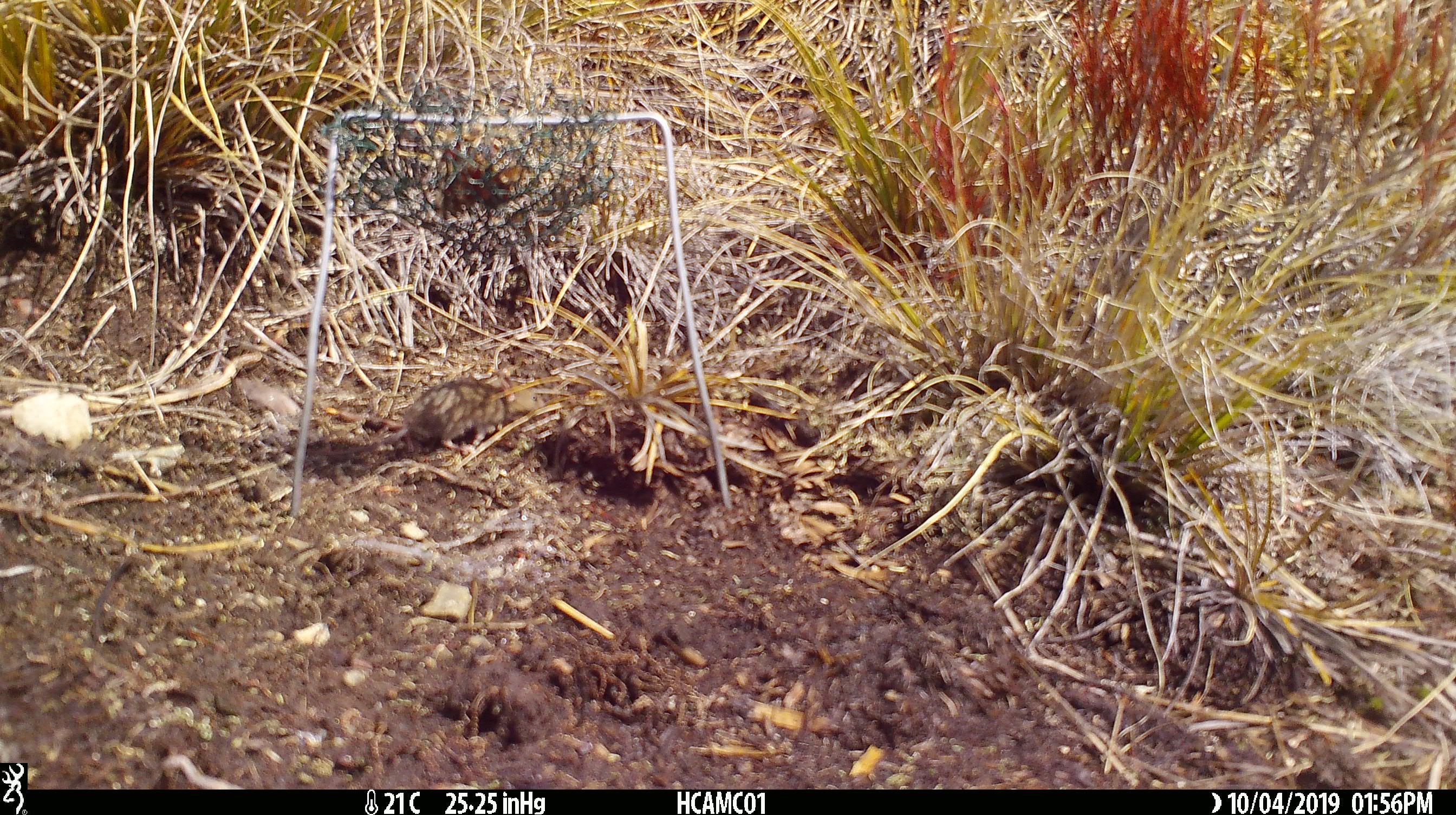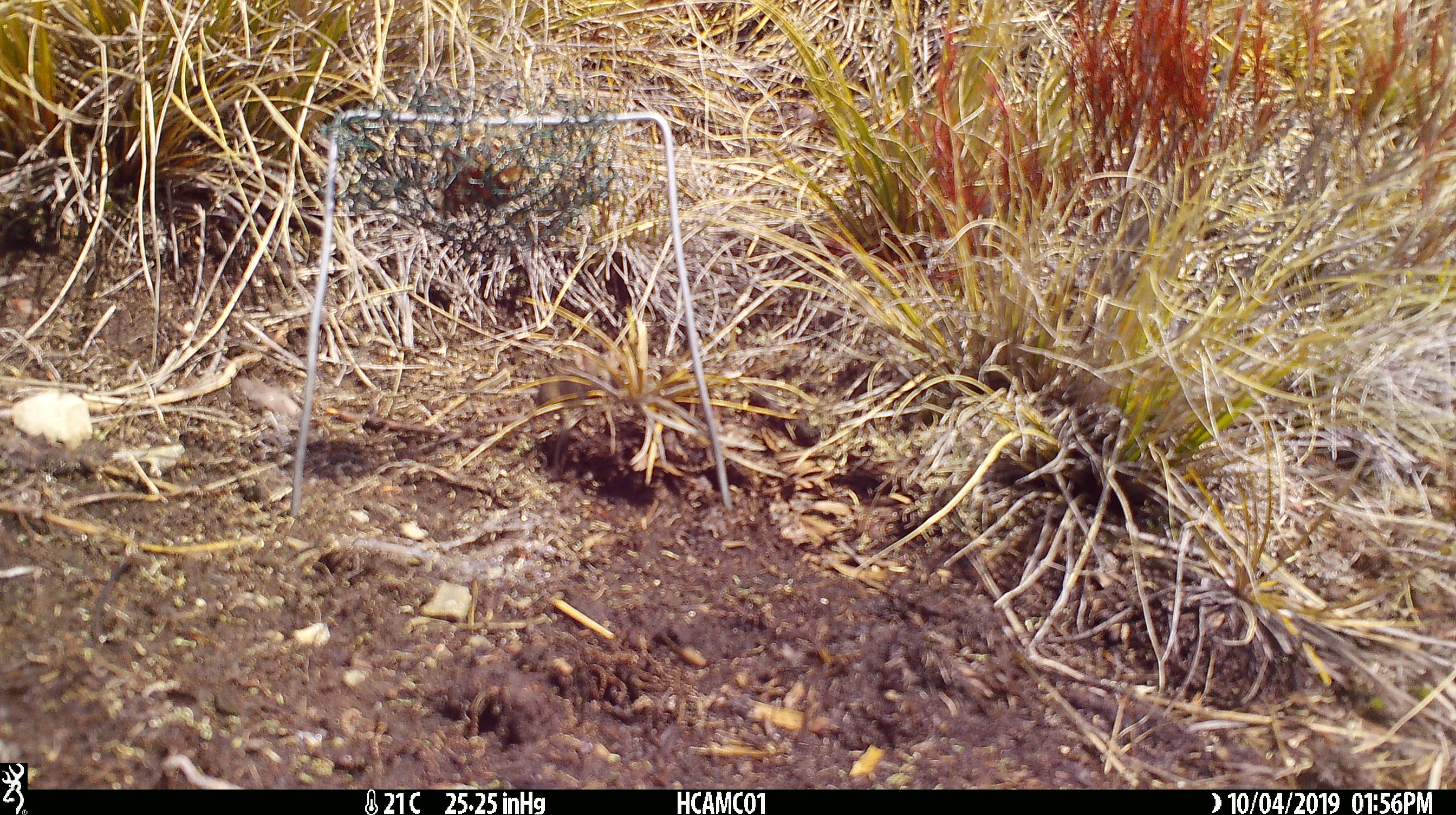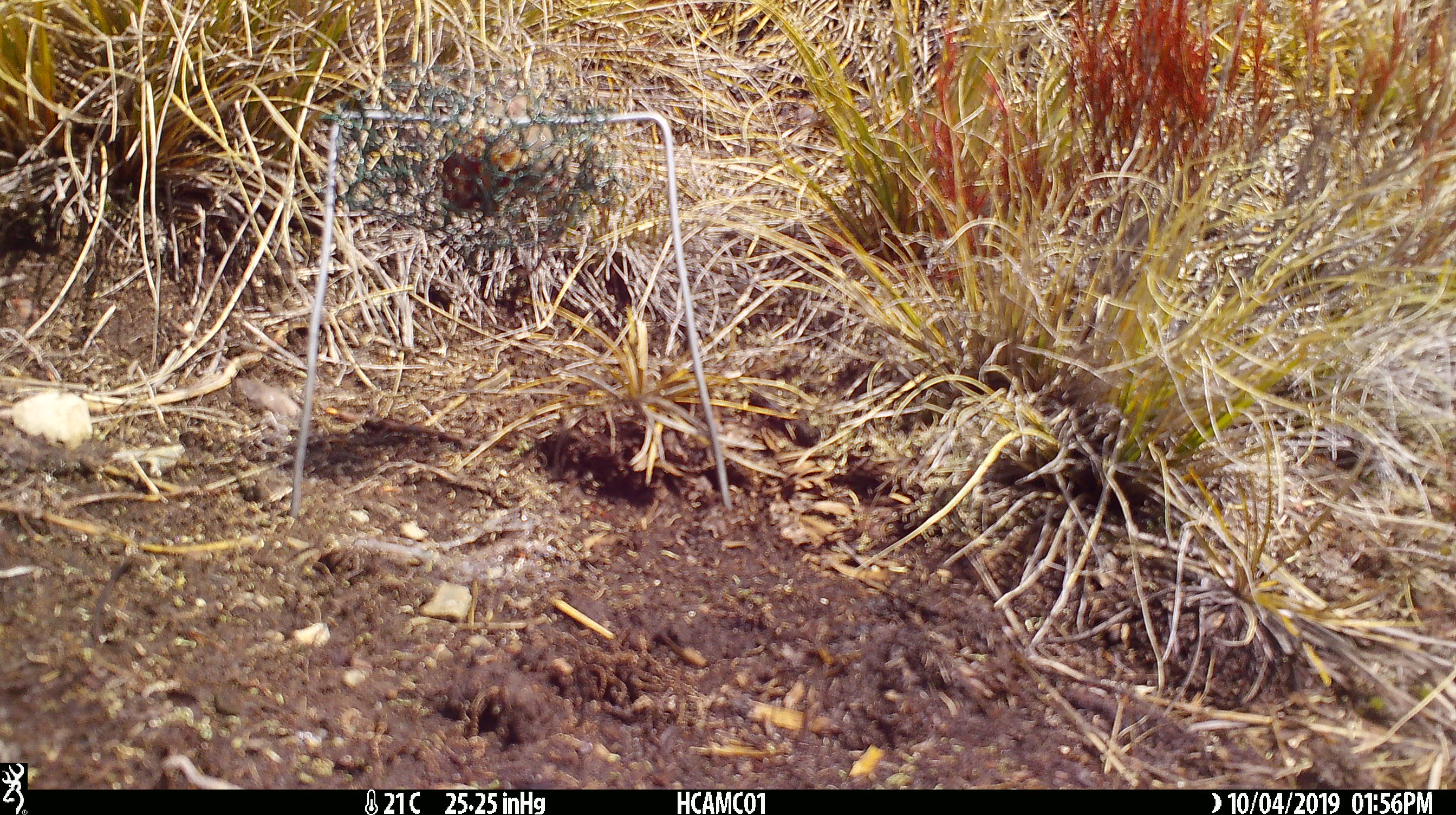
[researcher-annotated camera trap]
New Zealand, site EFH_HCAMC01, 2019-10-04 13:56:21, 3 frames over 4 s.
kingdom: Animalia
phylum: Chordata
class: Mammalia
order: Rodentia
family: Muridae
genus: Mus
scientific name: Mus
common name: mouse